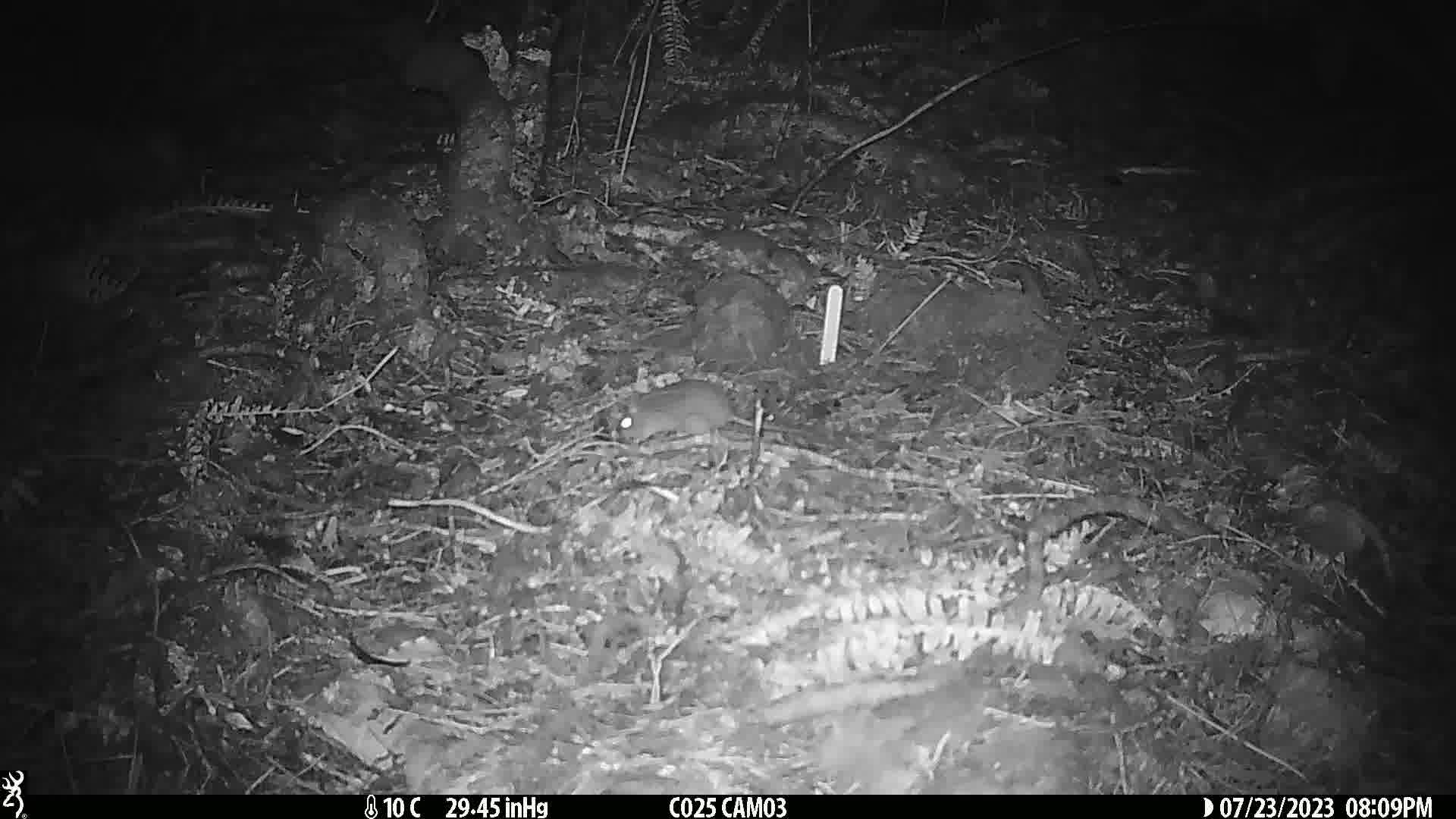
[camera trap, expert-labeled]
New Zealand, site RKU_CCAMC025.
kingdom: Animalia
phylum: Chordata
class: Mammalia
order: Rodentia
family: Muridae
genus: Rattus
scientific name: Rattus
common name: rat